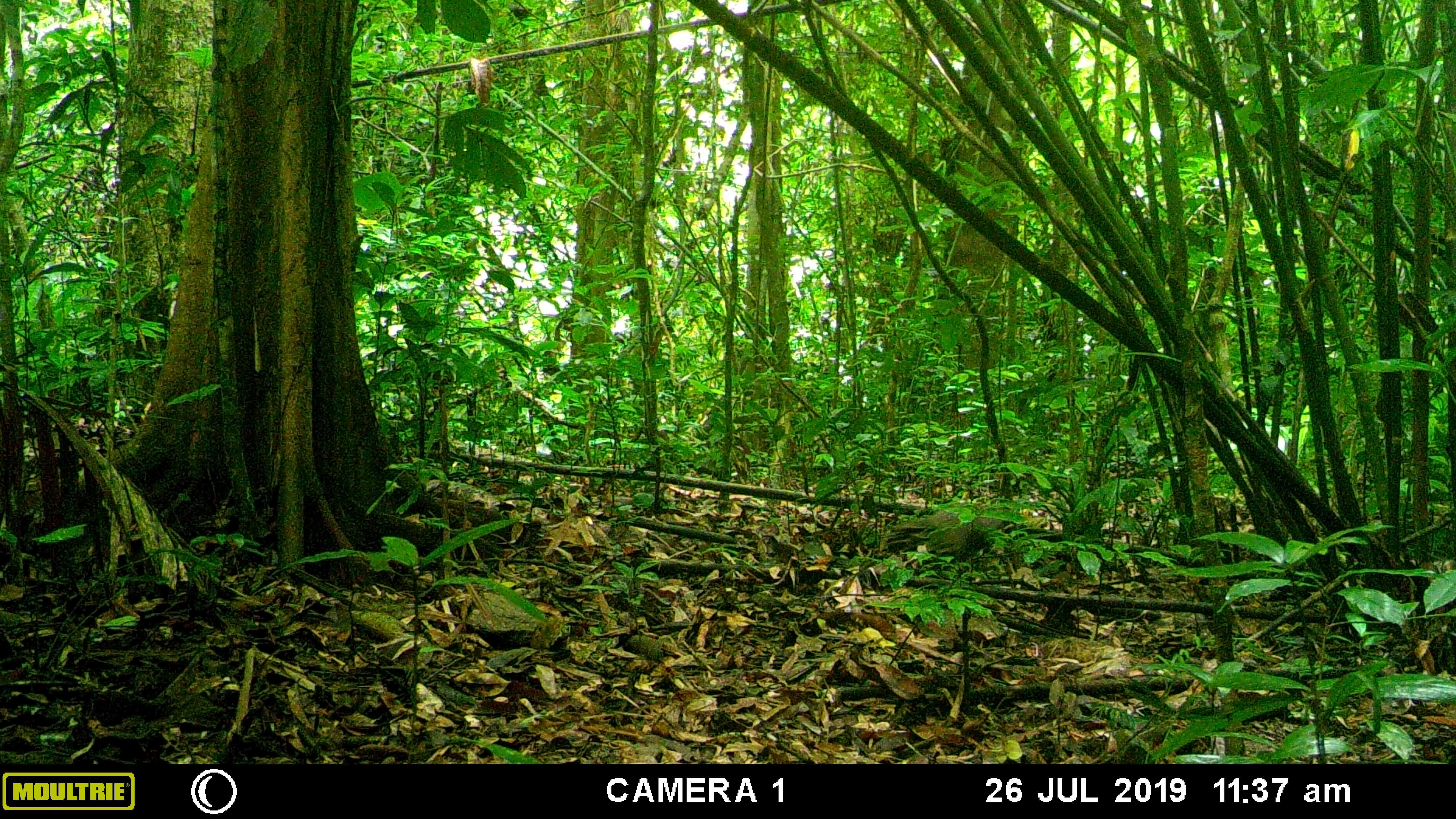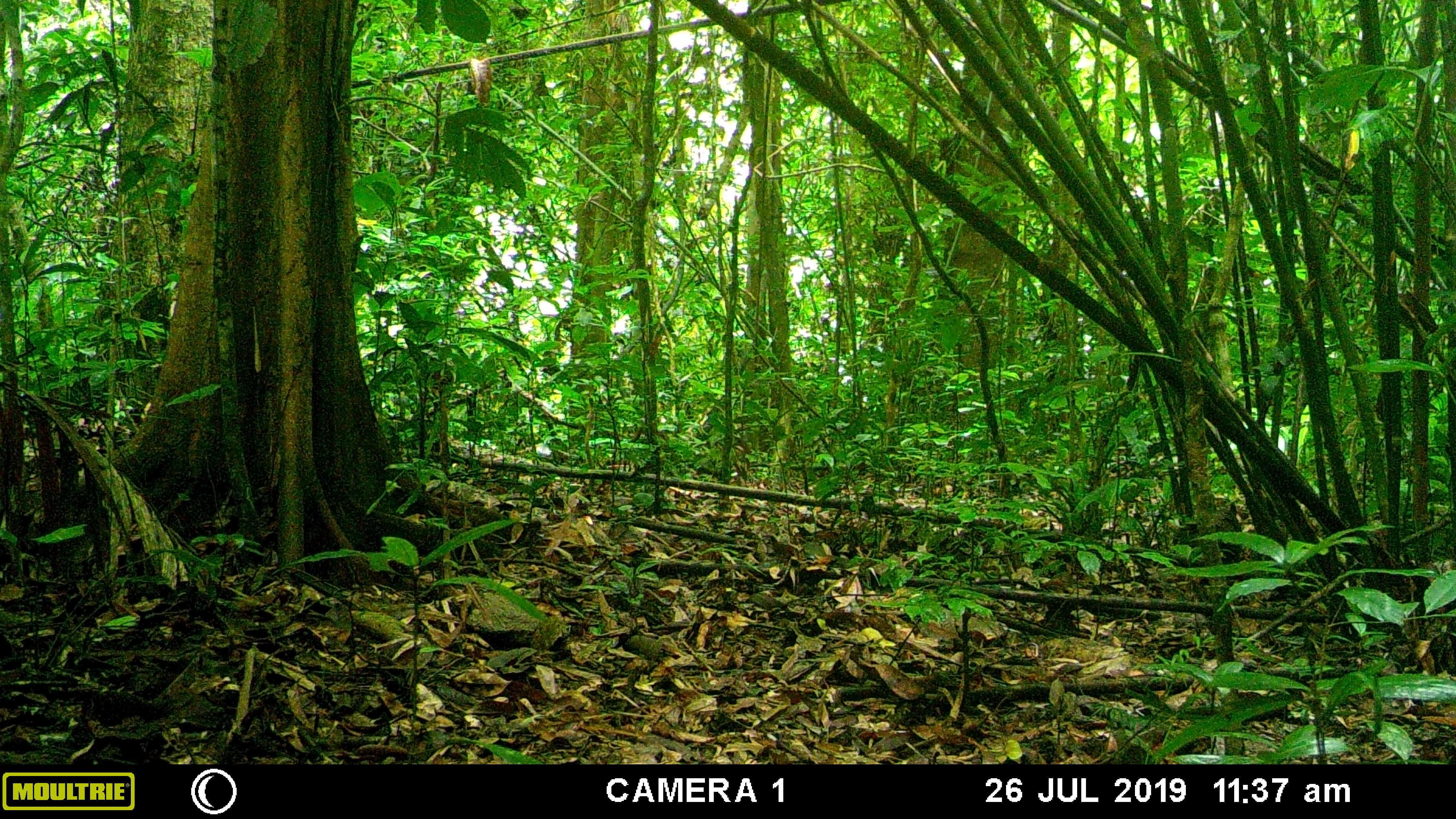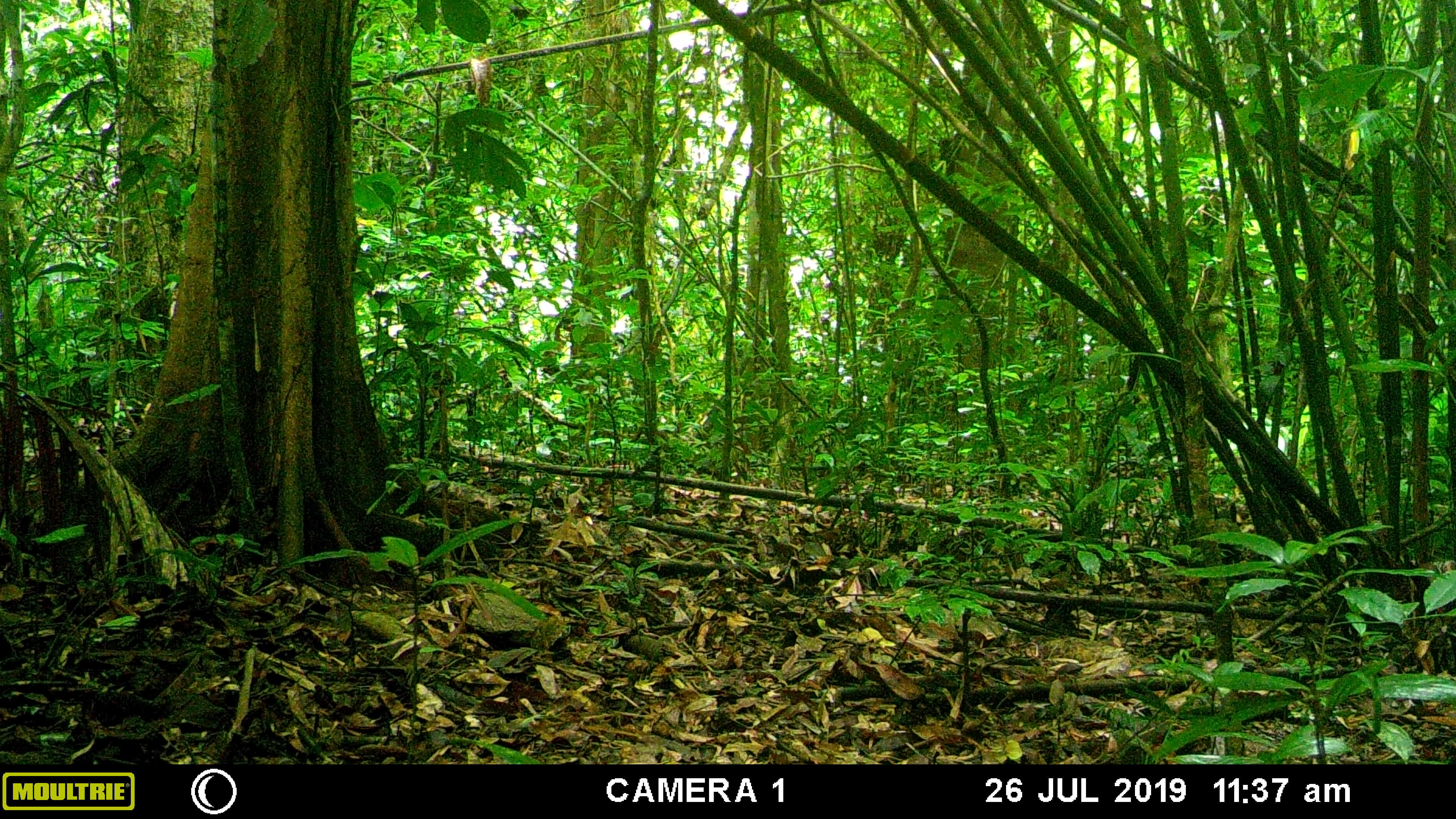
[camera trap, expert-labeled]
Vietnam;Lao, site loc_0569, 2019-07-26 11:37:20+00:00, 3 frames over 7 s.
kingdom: Animalia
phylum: Chordata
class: Aves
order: Galliformes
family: Phasianidae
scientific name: Phasianidae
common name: pheasant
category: unidentified pheasant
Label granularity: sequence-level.